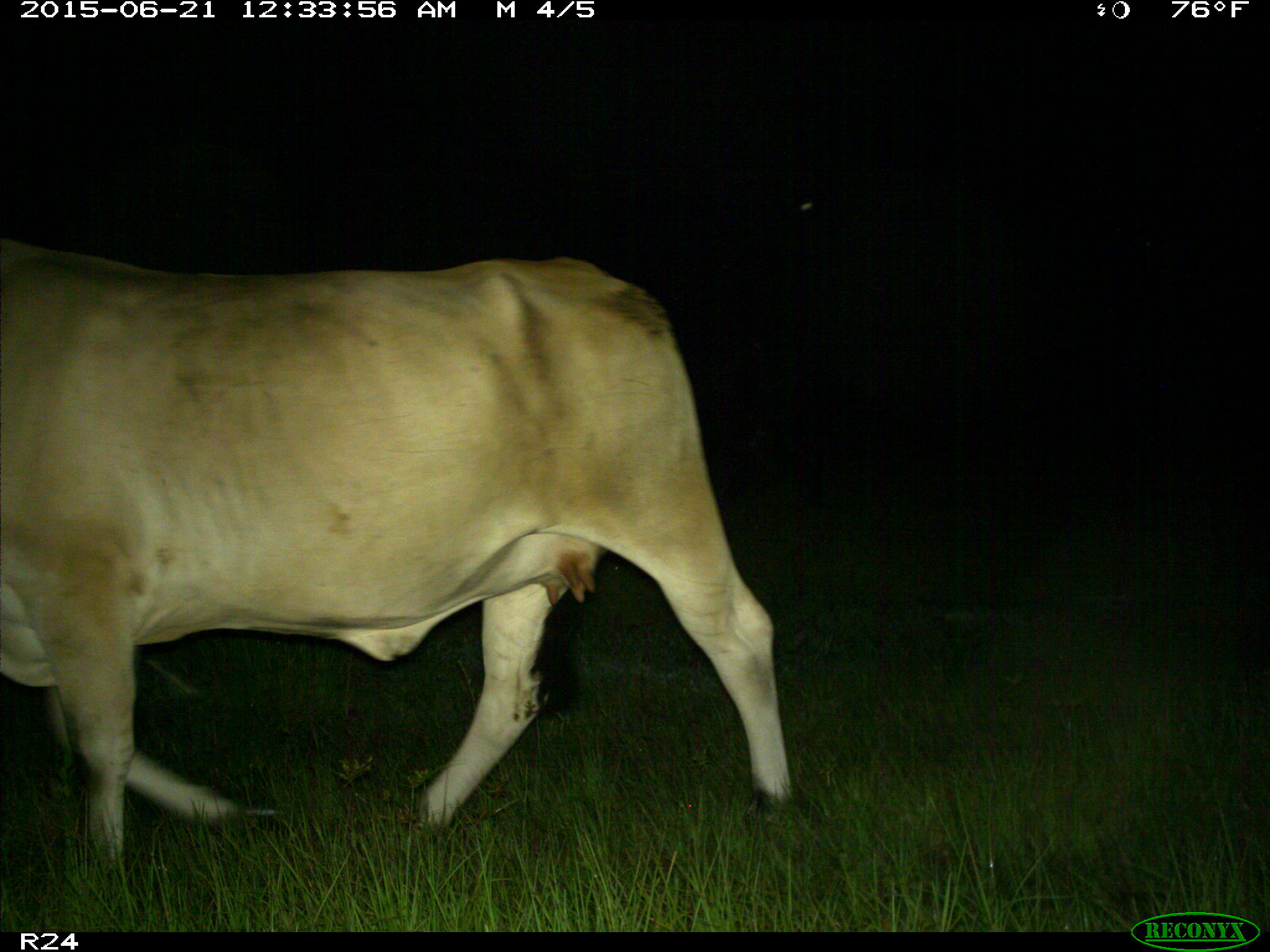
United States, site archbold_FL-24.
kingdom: Animalia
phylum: Chordata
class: Mammalia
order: Artiodactyla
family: Bovidae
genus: Bos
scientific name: Bos taurus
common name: domestic cow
Bos taurus (domestic cow).